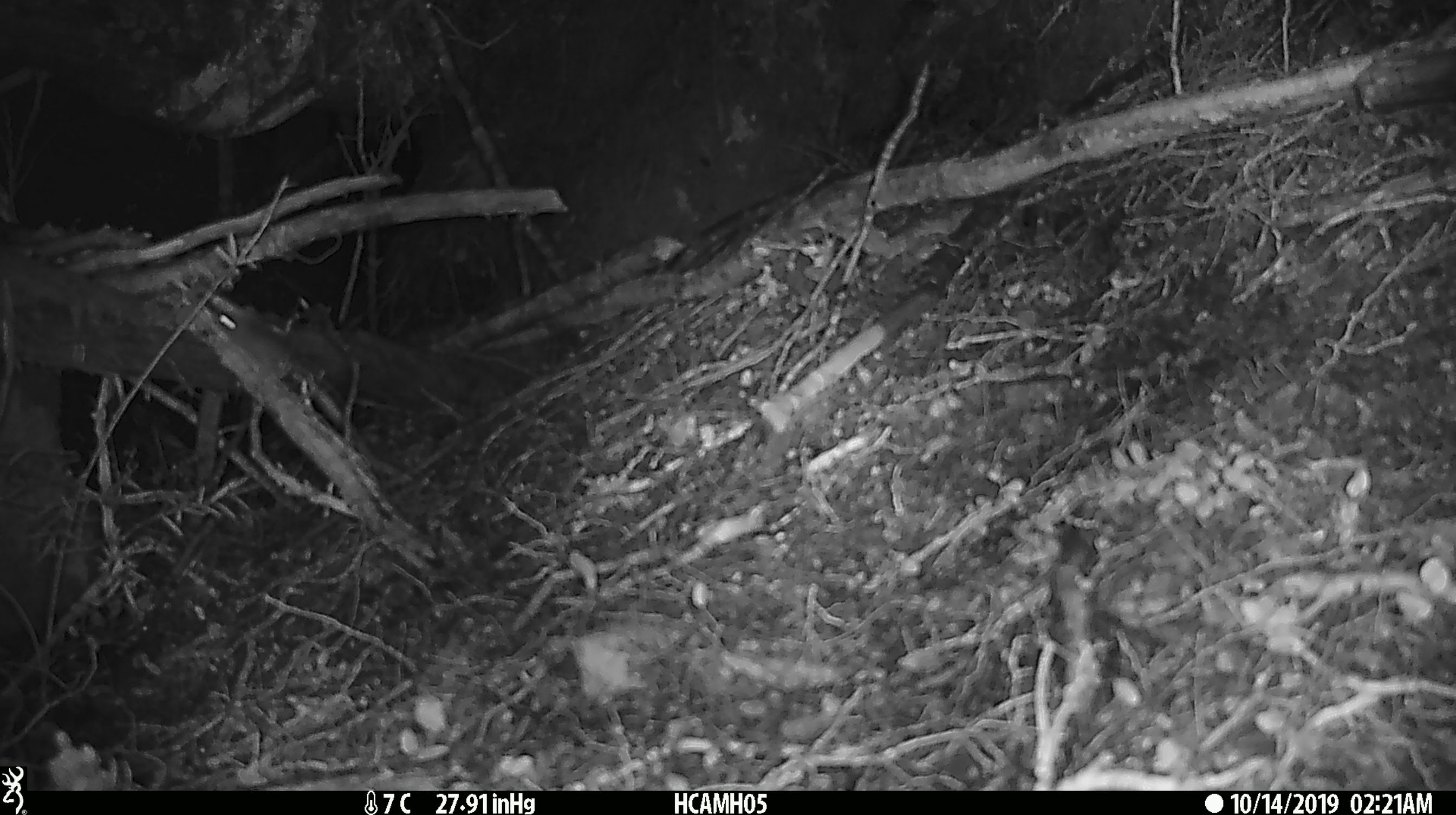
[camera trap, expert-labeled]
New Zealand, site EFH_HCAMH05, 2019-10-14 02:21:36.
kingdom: Animalia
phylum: Chordata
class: Mammalia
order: Rodentia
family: Muridae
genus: Mus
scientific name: Mus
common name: mouse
Mouse (Mus).